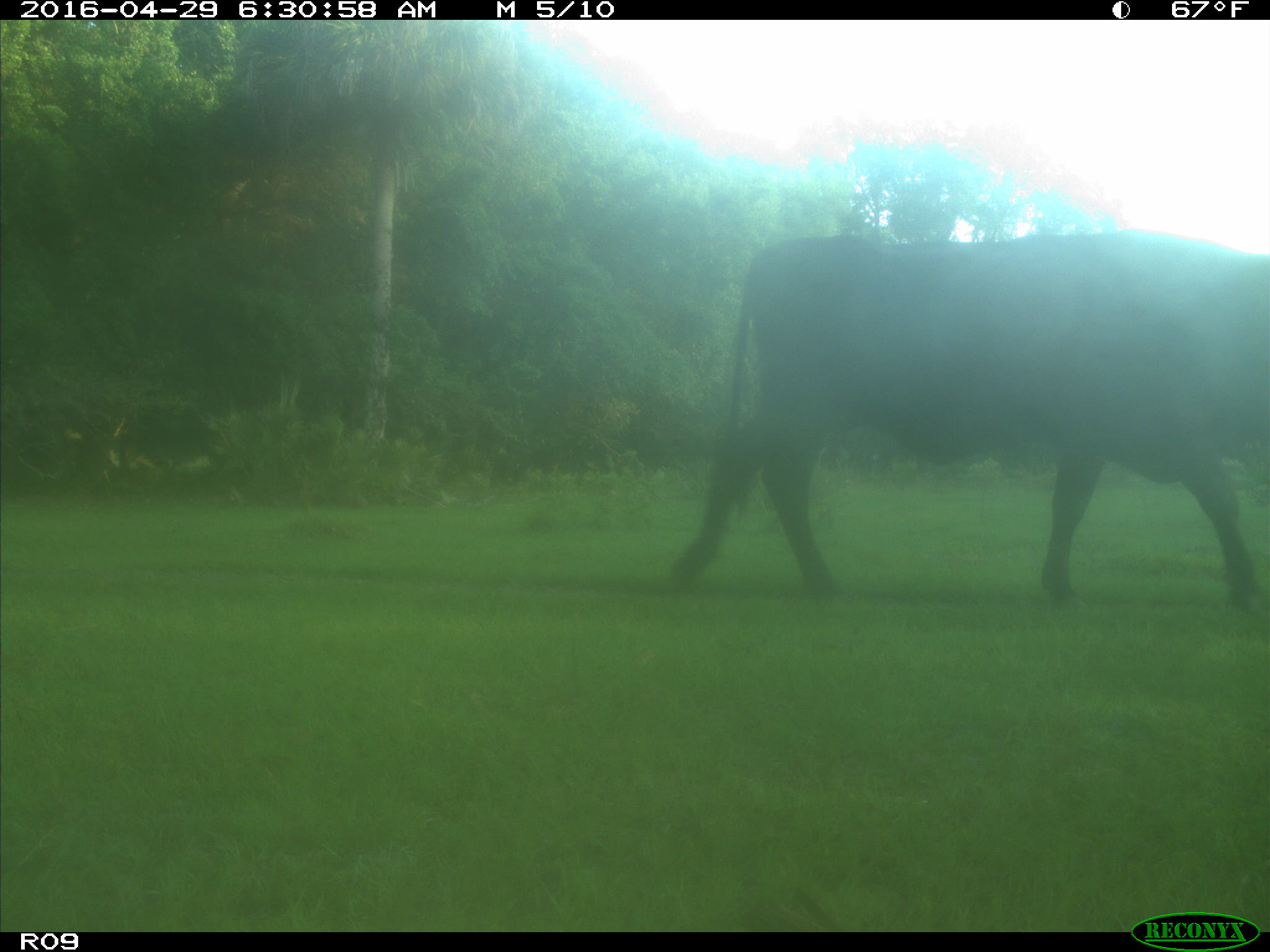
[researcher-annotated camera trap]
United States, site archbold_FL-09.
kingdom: Animalia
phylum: Chordata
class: Mammalia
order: Artiodactyla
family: Bovidae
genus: Bos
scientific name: Bos taurus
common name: domestic cow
Bos taurus (domestic cow).